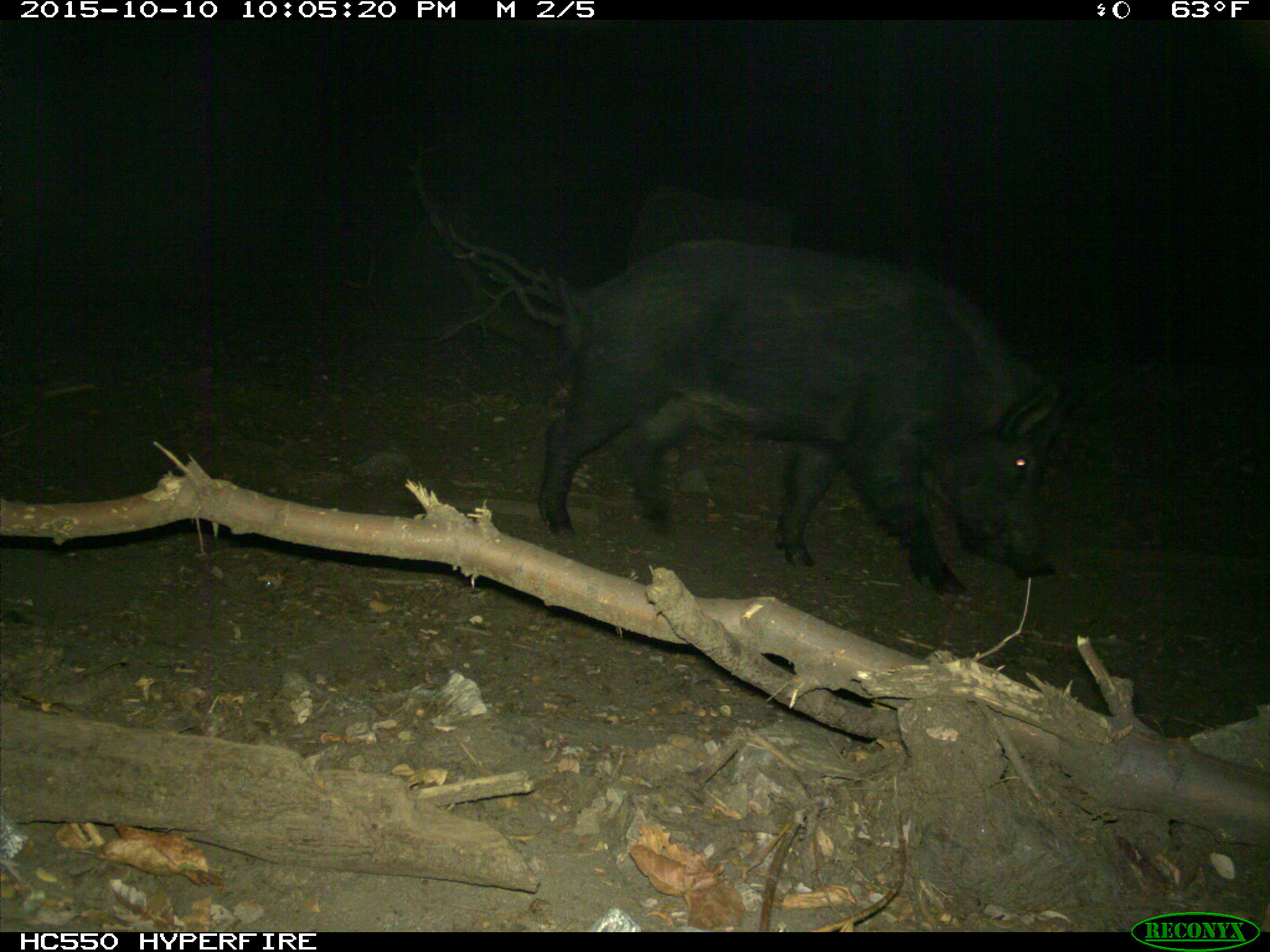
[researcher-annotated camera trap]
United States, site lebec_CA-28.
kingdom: Animalia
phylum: Chordata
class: Mammalia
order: Artiodactyla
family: Suidae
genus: Sus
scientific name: Sus scrofa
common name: wild boar